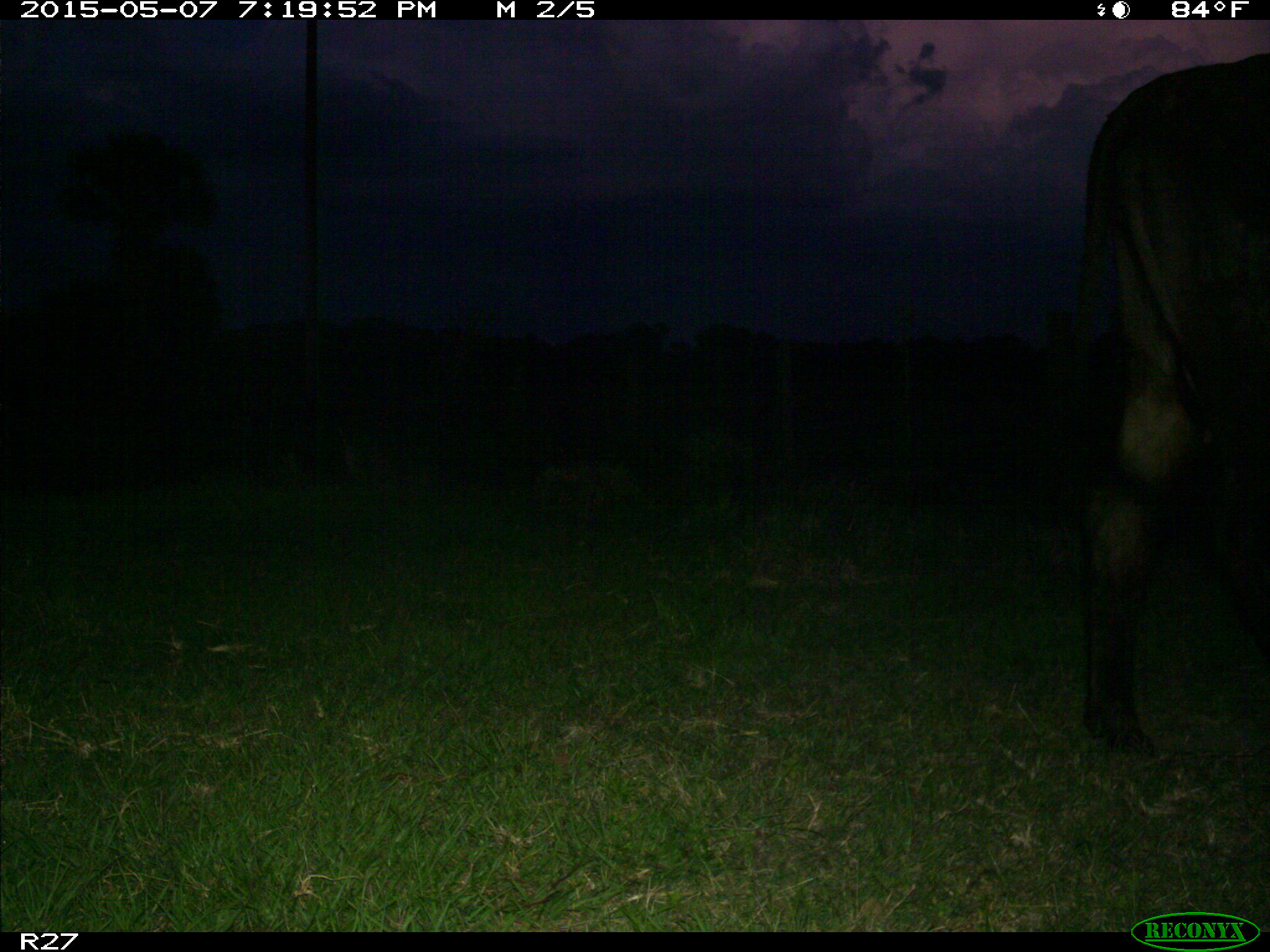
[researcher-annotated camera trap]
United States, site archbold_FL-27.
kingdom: Animalia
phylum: Chordata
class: Mammalia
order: Artiodactyla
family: Bovidae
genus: Bos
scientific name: Bos taurus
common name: domestic cow